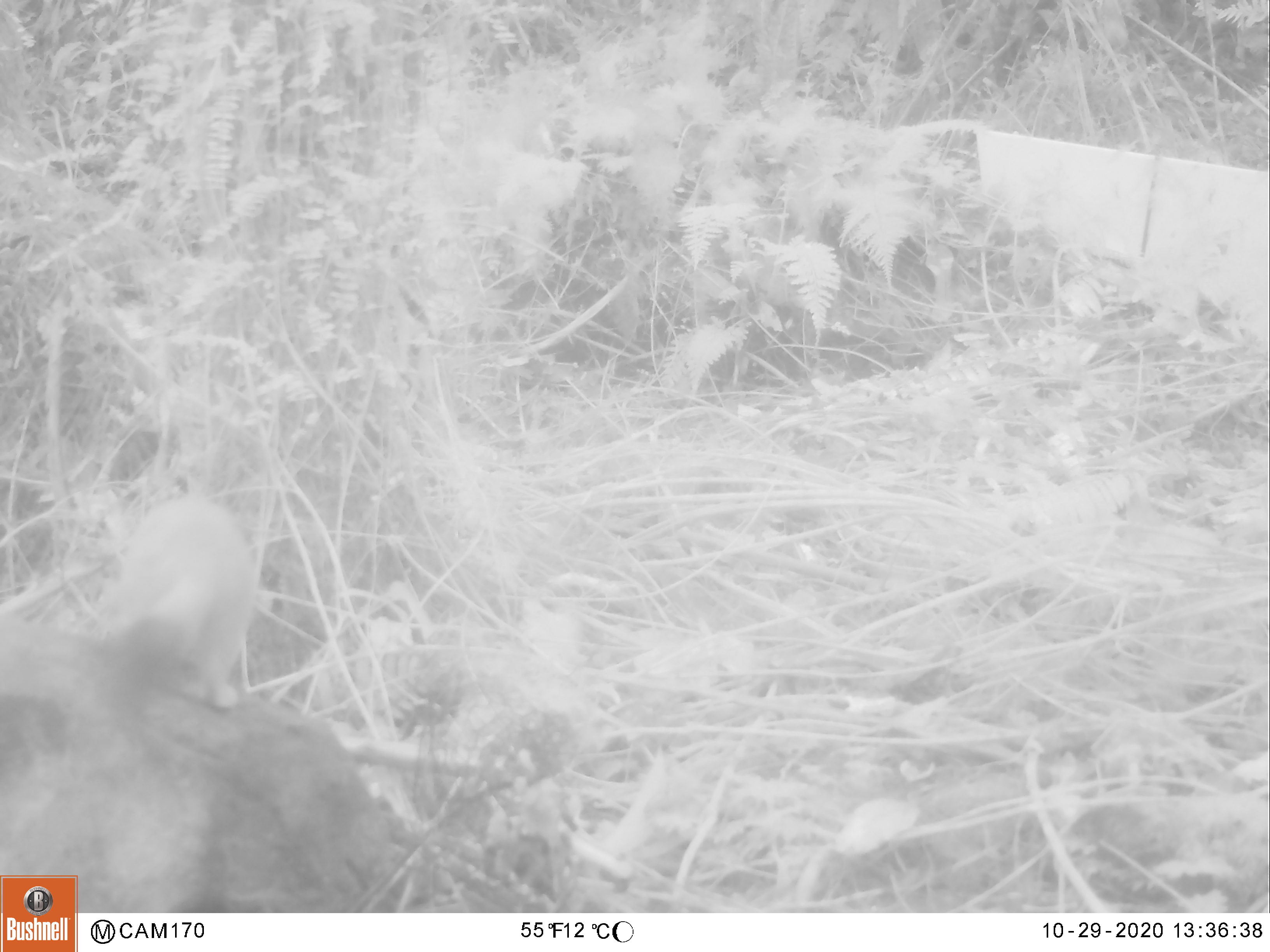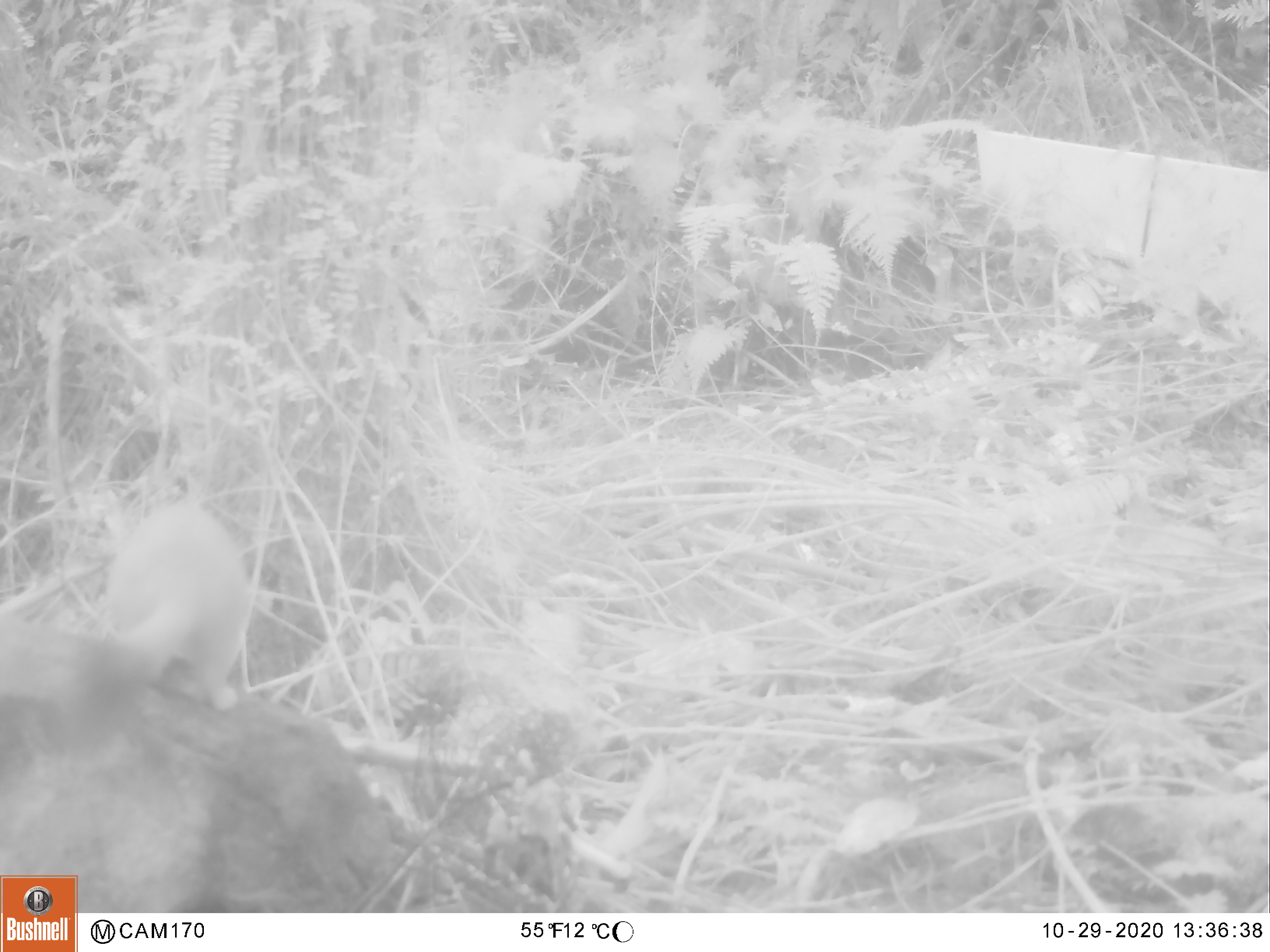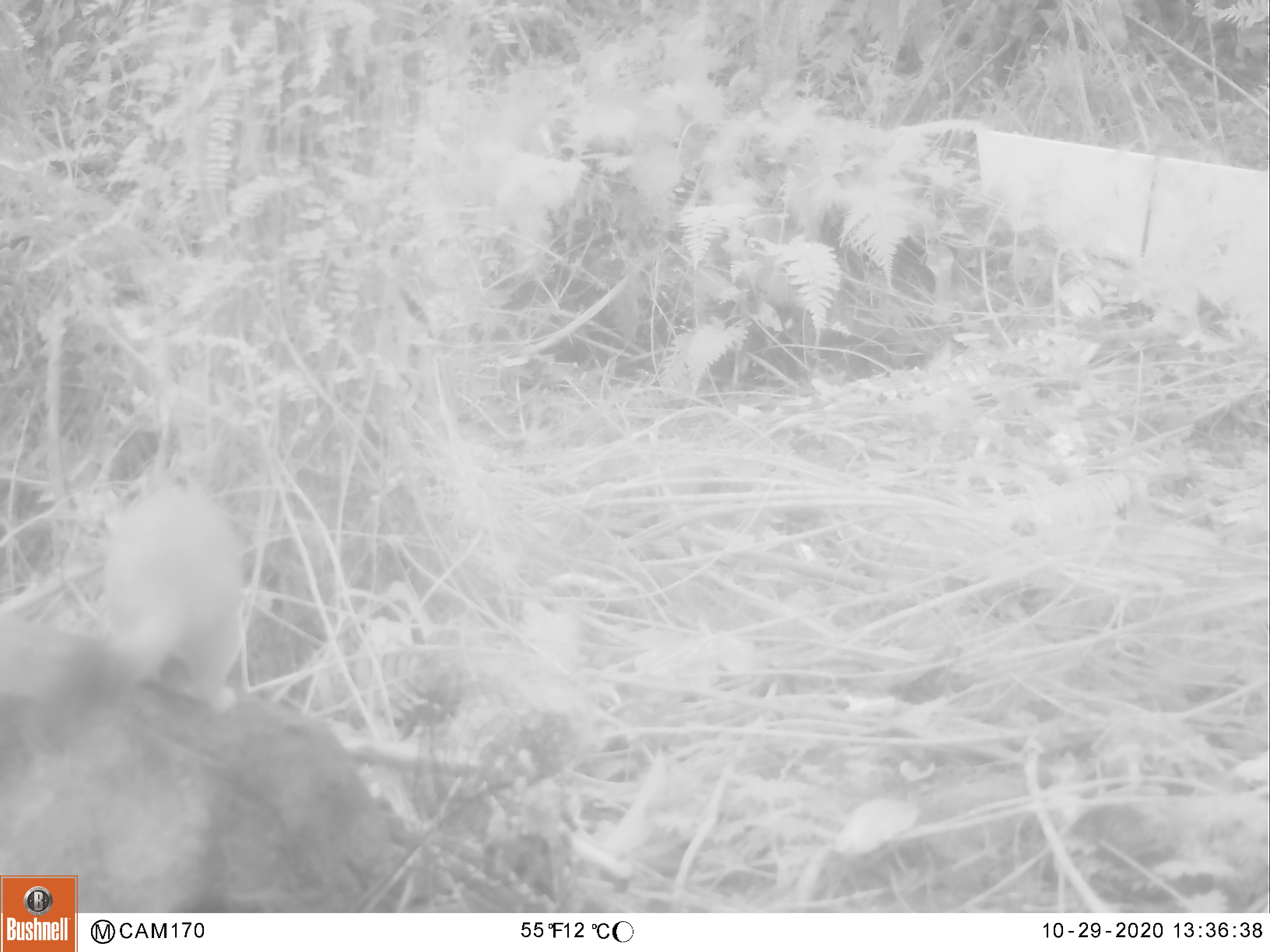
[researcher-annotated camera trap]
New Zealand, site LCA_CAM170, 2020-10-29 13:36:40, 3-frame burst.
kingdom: Animalia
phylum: Chordata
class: Mammalia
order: Carnivora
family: Mustelidae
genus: Mustela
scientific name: Mustela erminea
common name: stoat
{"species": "stoat (Mustela erminea)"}